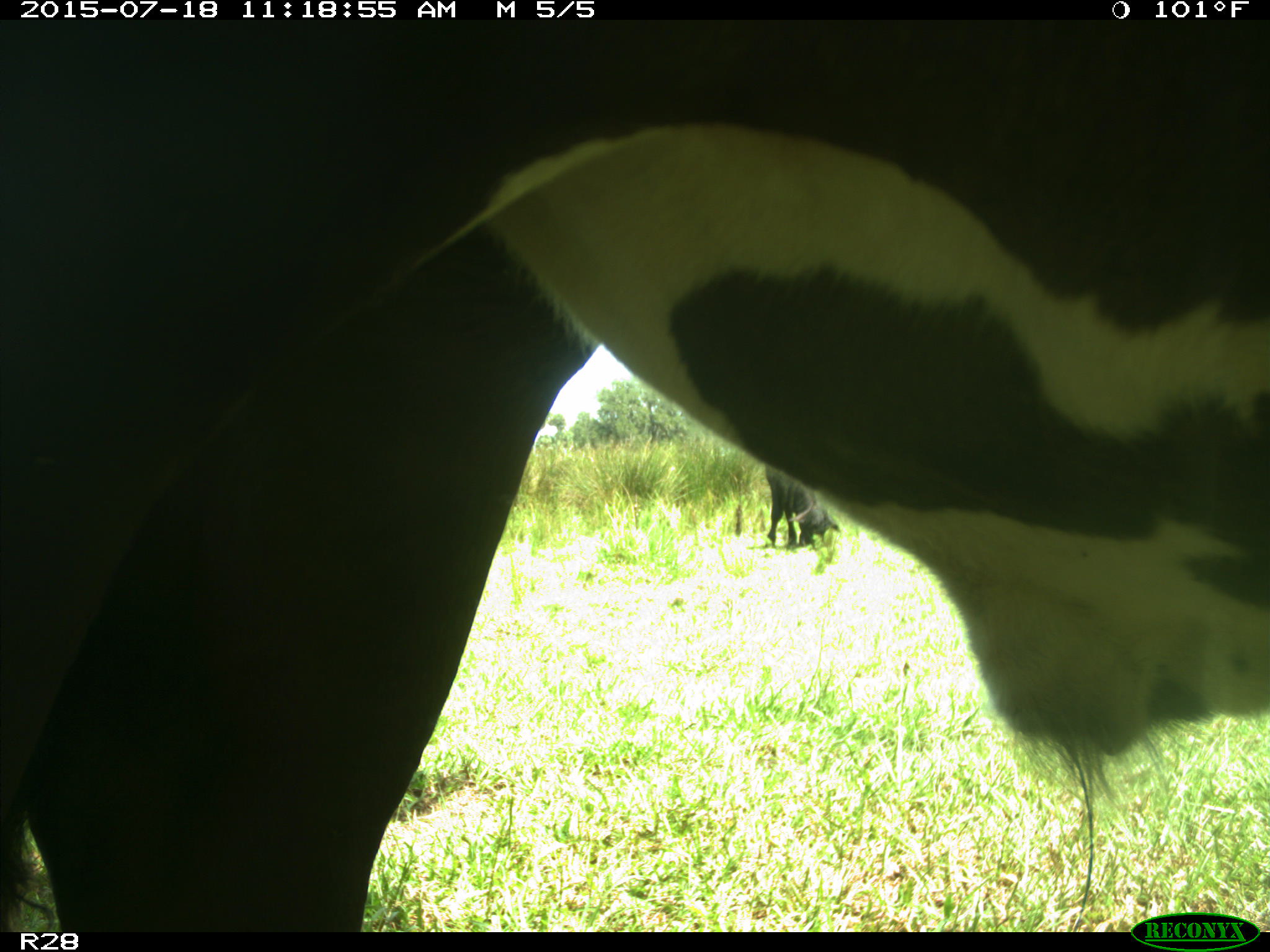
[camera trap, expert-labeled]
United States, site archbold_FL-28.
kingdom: Animalia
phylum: Chordata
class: Mammalia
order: Artiodactyla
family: Bovidae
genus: Bos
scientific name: Bos taurus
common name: domestic cow